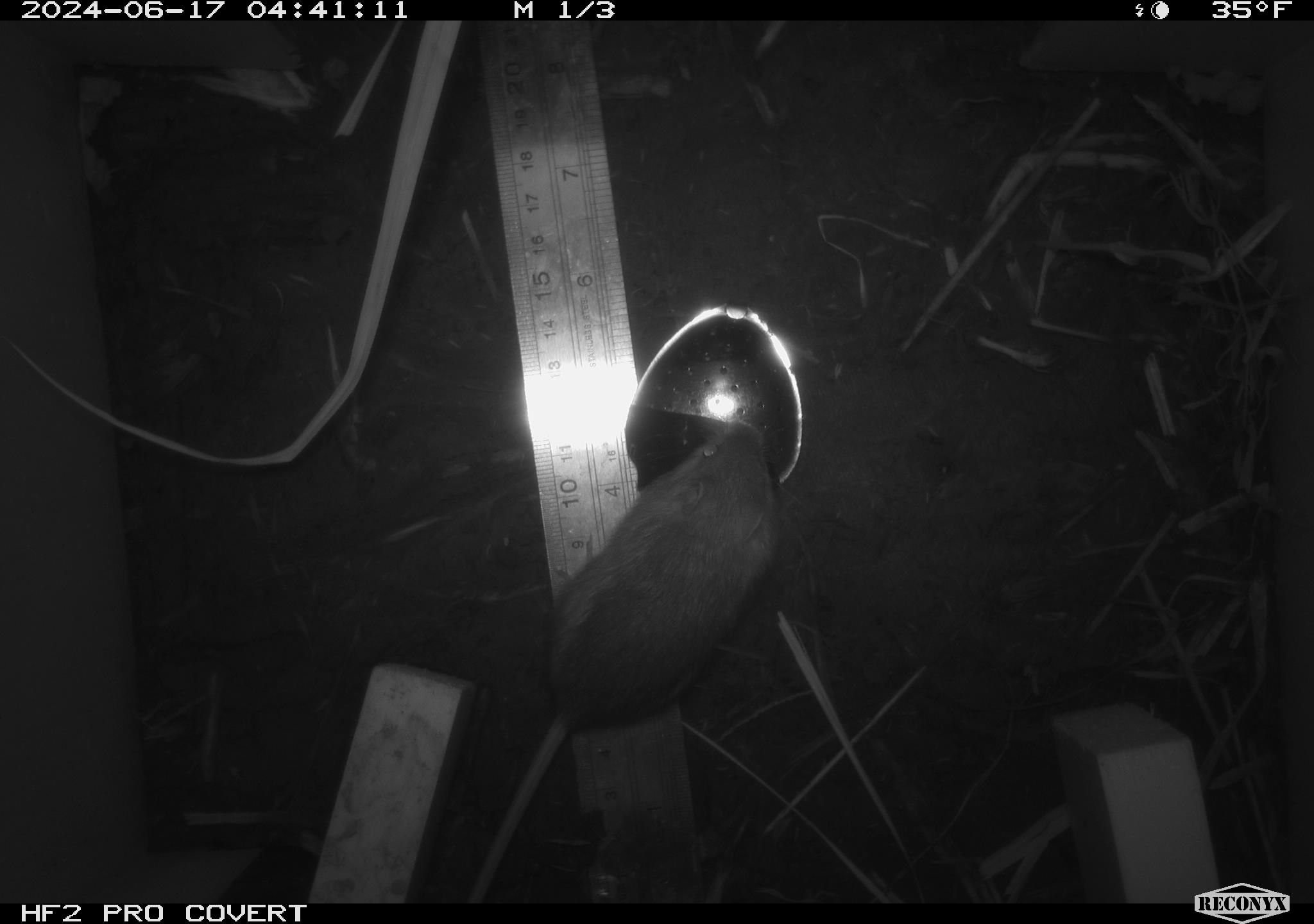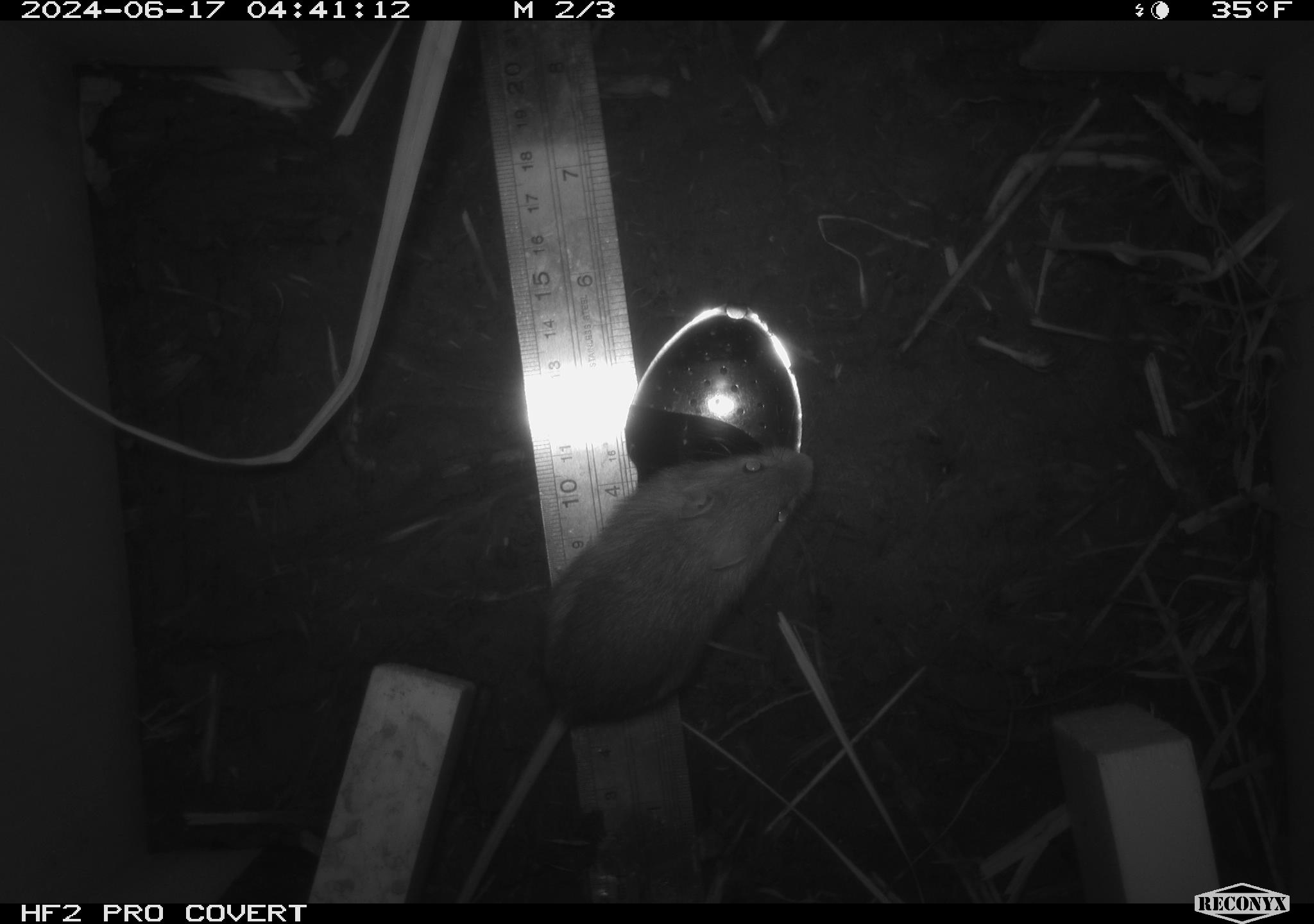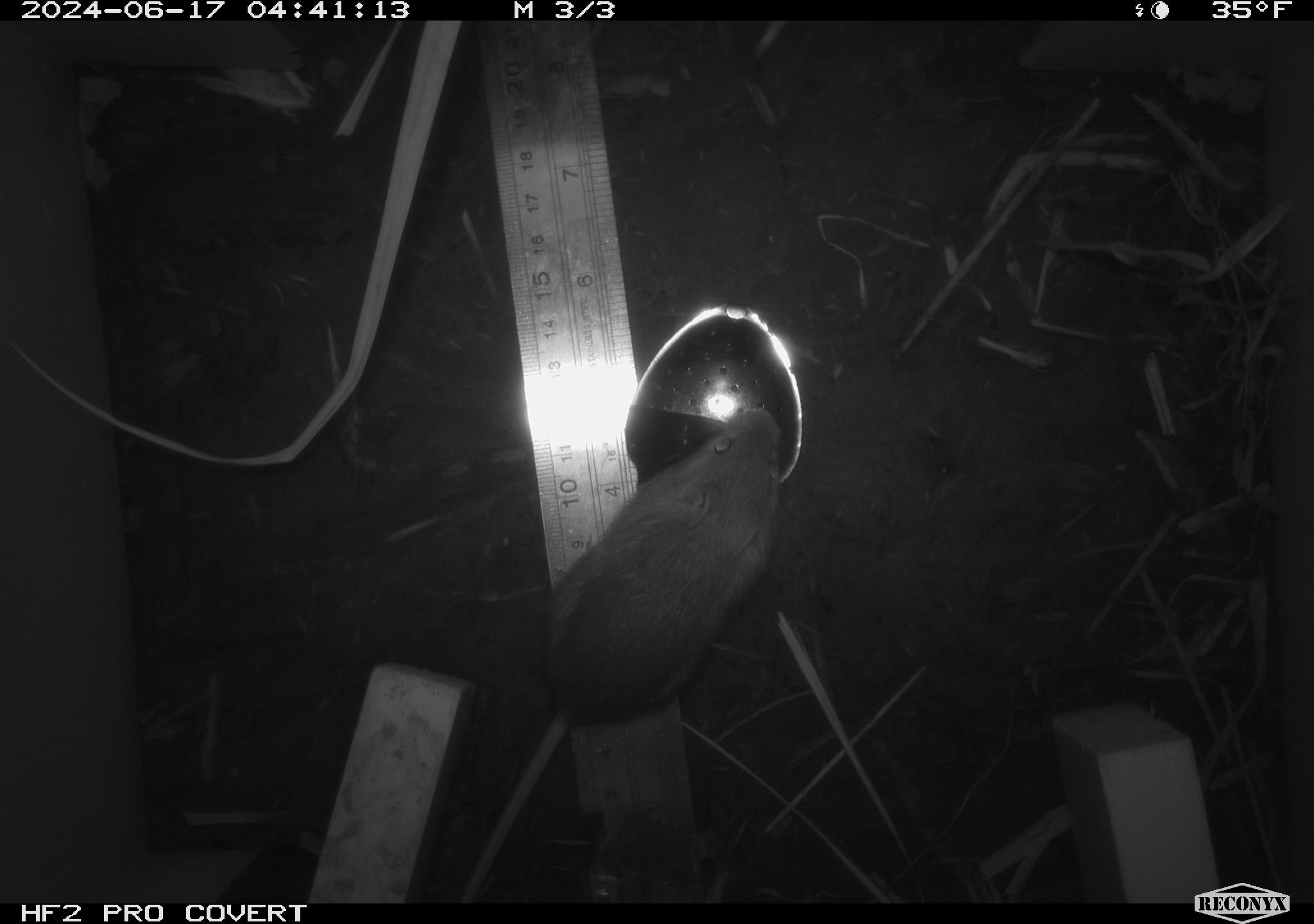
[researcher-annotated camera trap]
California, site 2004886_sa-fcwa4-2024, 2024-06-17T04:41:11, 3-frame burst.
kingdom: Animalia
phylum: Chordata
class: Mammalia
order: Rodentia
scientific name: Rodentia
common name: mouse species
Mouse species (Rodentia).